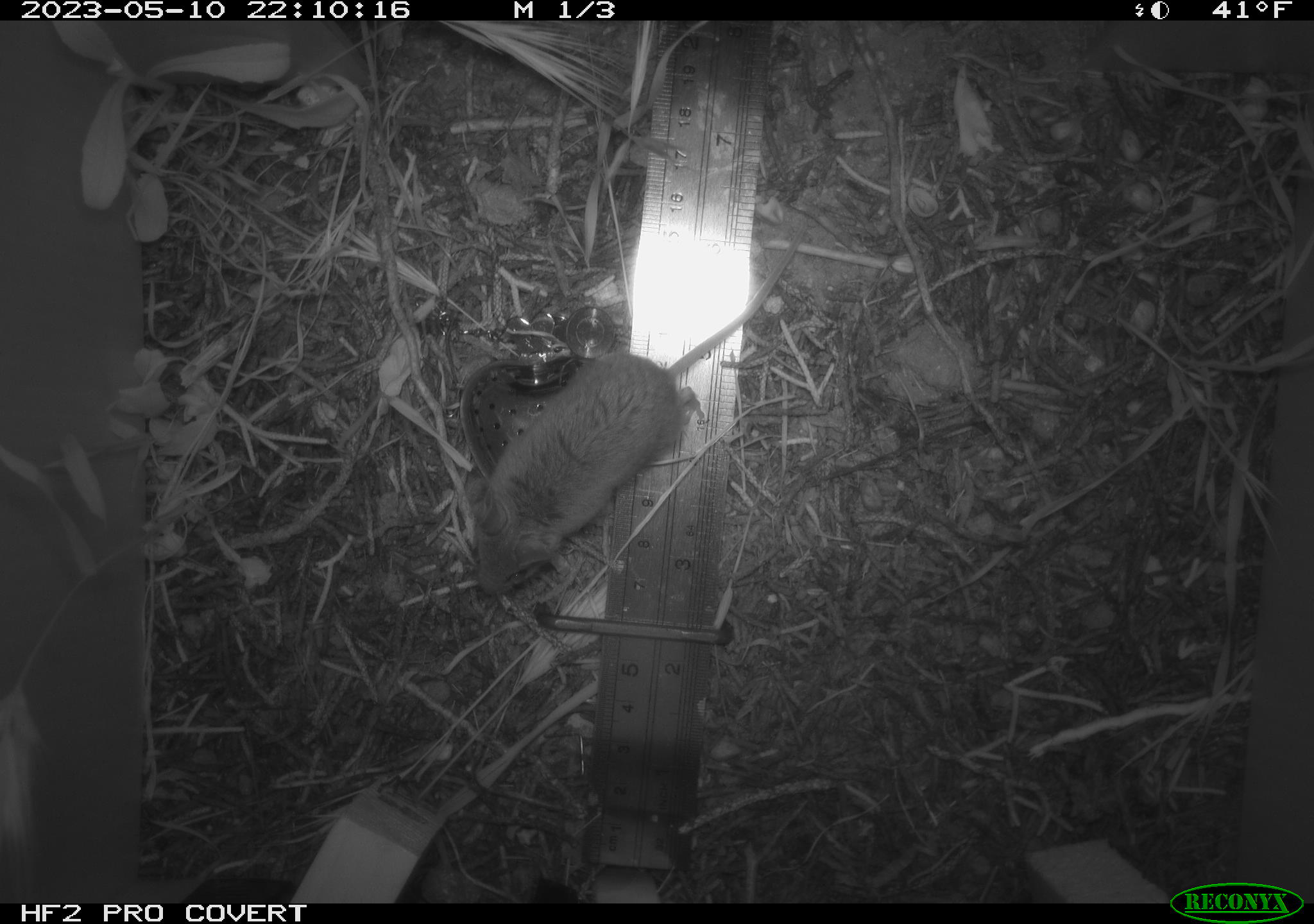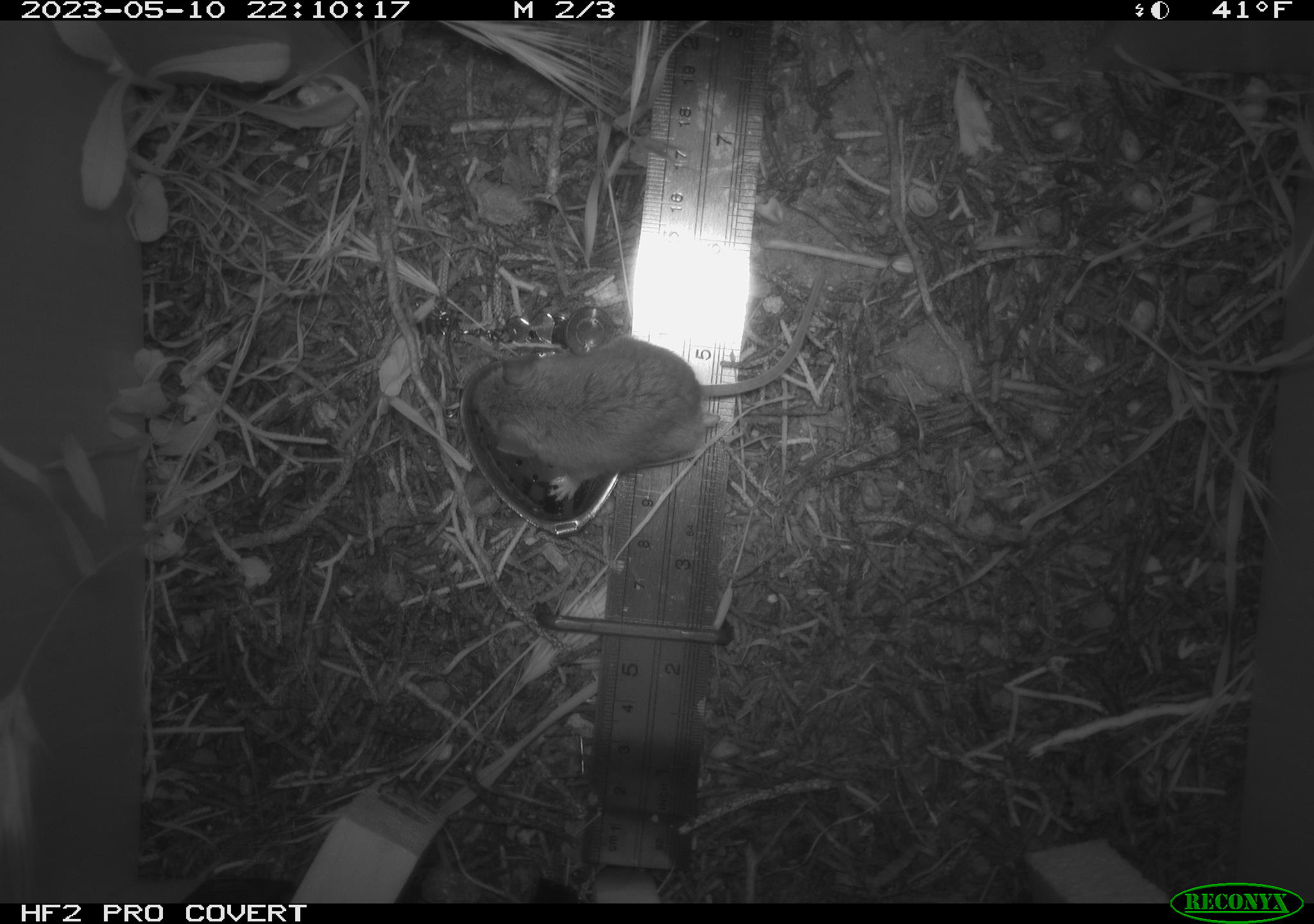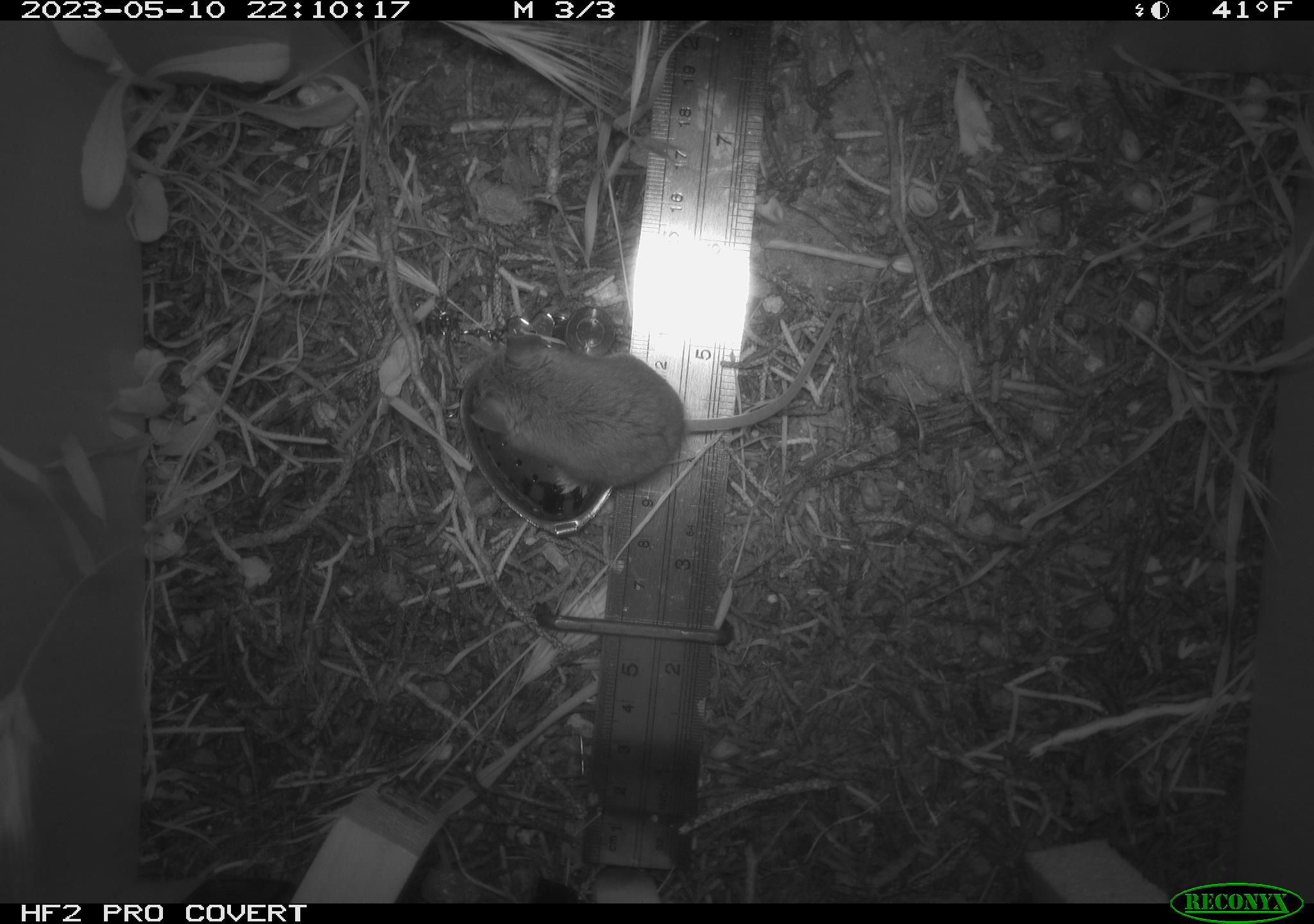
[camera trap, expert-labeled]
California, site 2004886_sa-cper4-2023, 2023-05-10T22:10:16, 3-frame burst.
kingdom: Animalia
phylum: Chordata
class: Mammalia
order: Rodentia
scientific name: Rodentia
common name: mouse species